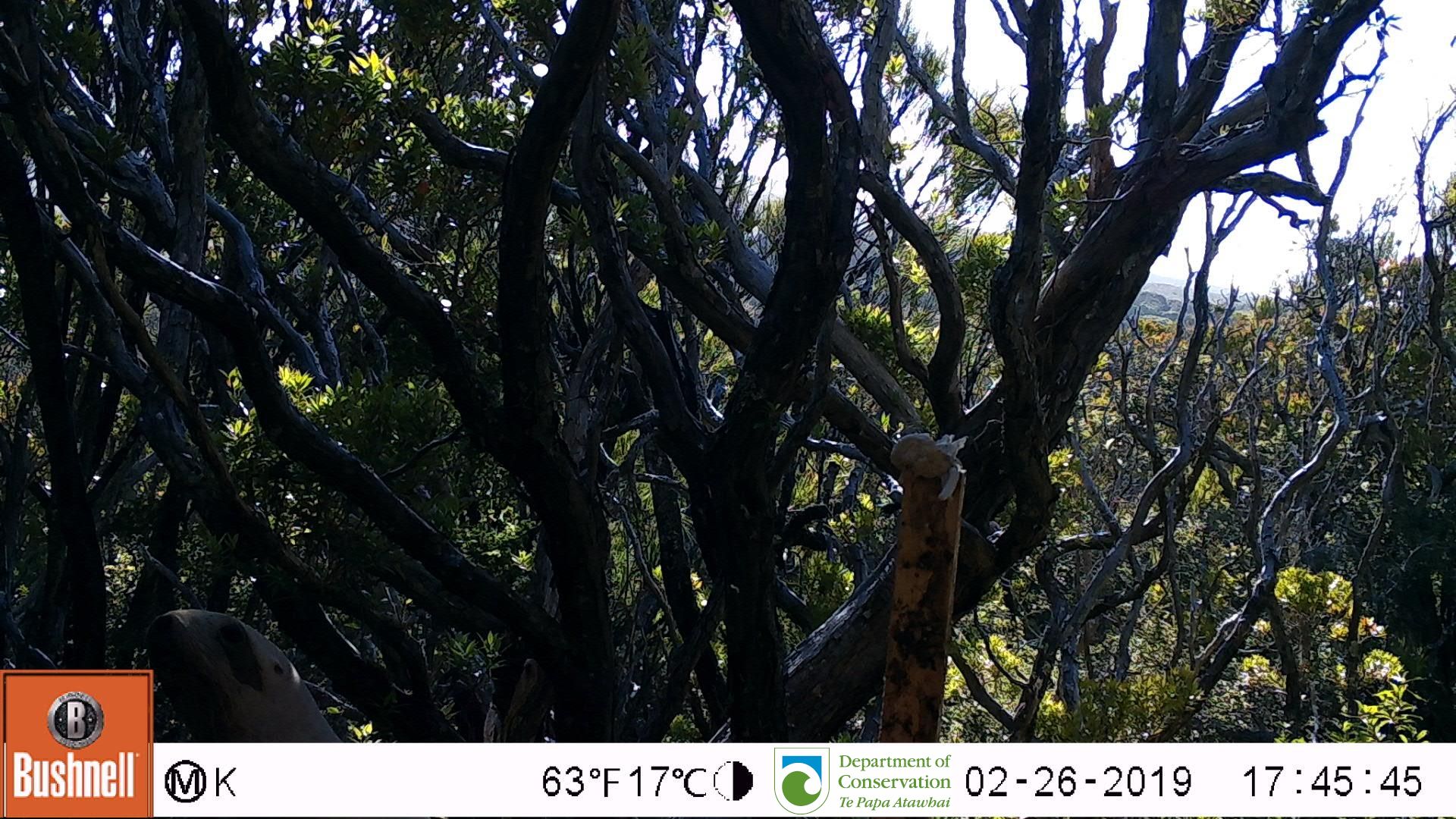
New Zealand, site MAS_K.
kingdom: Animalia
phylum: Chordata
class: Mammalia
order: Carnivora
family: Otariidae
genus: Phocarctos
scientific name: Phocarctos hookeri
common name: new zealand sea lion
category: sealion